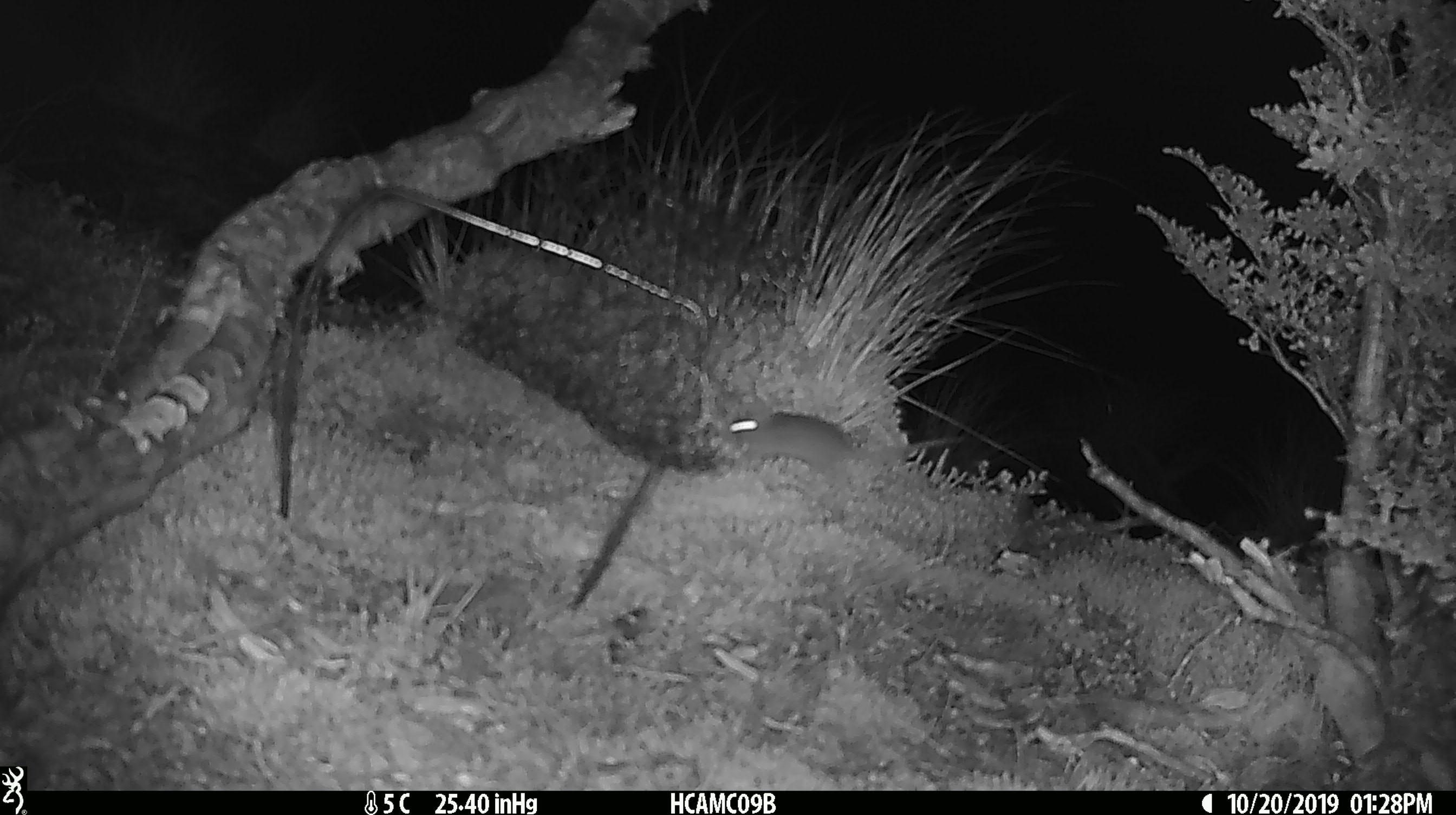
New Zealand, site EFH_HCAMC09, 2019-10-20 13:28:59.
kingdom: Animalia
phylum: Chordata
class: Mammalia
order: Rodentia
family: Muridae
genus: Mus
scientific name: Mus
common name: mouse